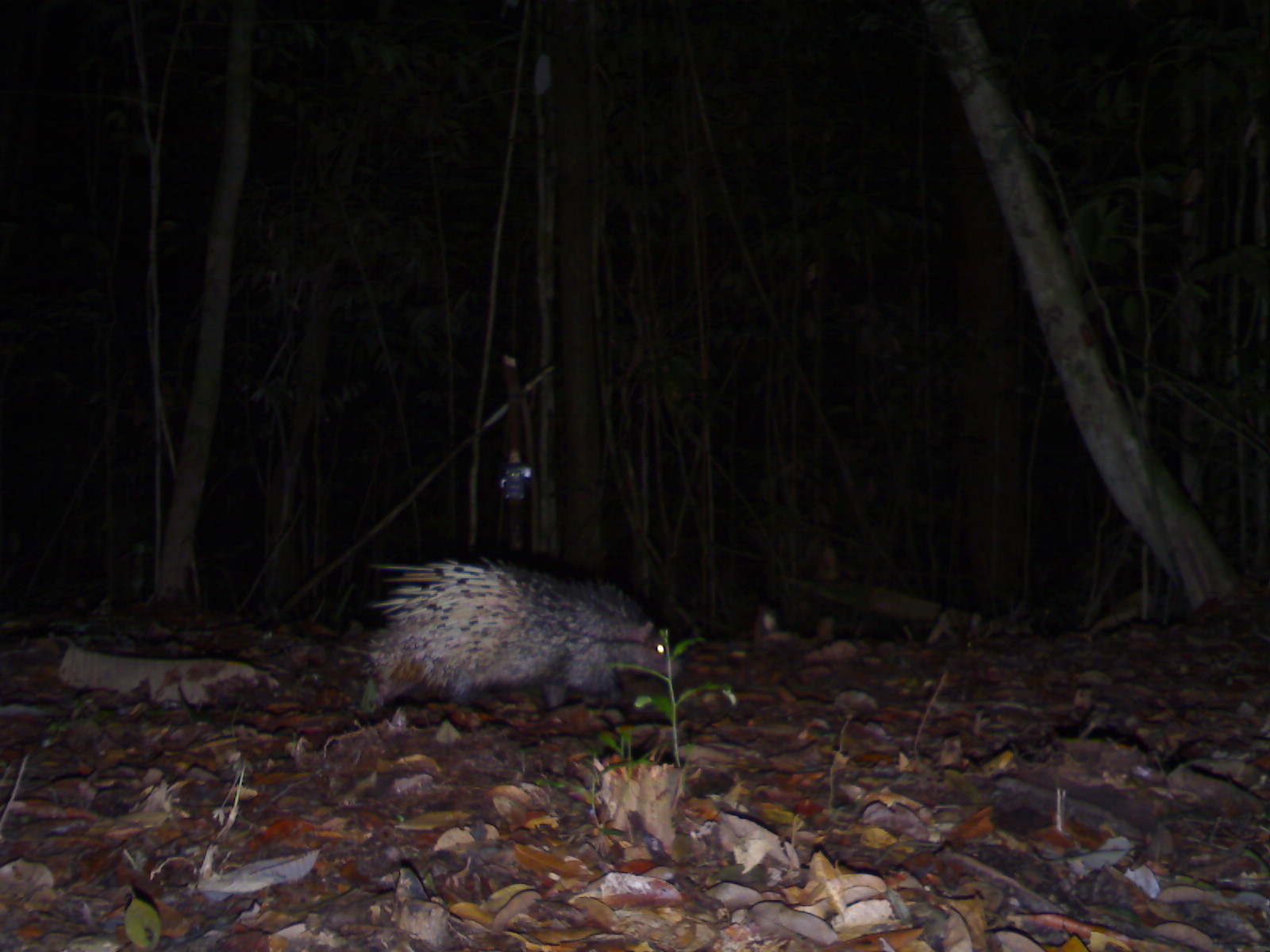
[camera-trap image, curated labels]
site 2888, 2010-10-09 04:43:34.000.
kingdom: Animalia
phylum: Chordata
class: Mammalia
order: Rodentia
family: Hystricidae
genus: Hystrix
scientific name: Hystrix brachyura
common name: east asian porcupine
Hystrix brachyura (east asian porcupine), count 1.